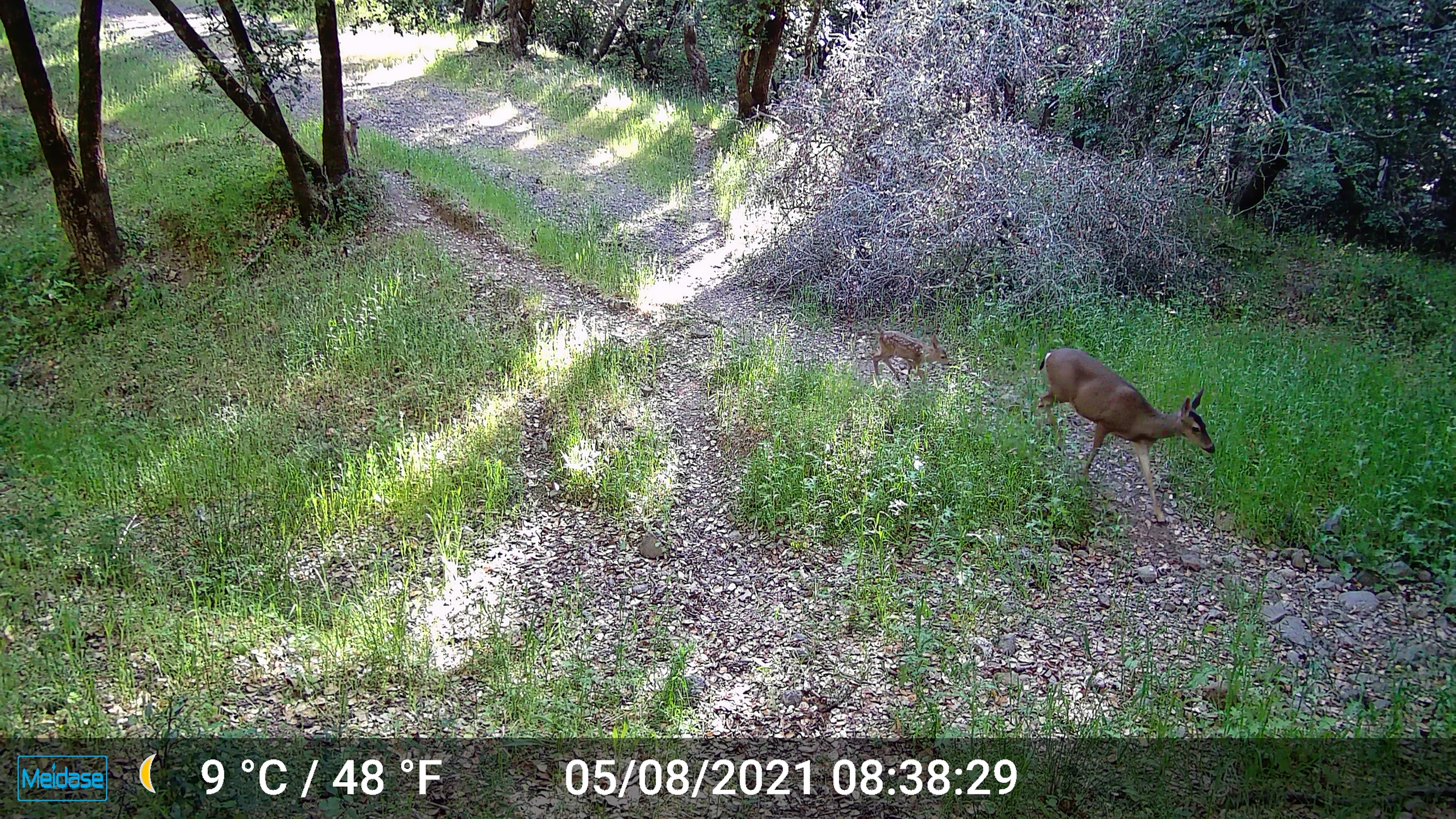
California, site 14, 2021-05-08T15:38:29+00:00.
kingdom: Animalia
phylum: Chordata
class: Mammalia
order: Artiodactyla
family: Cervidae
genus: Odocoileus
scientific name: Odocoileus hemionus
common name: mule deer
Mule deer (Odocoileus hemionus).